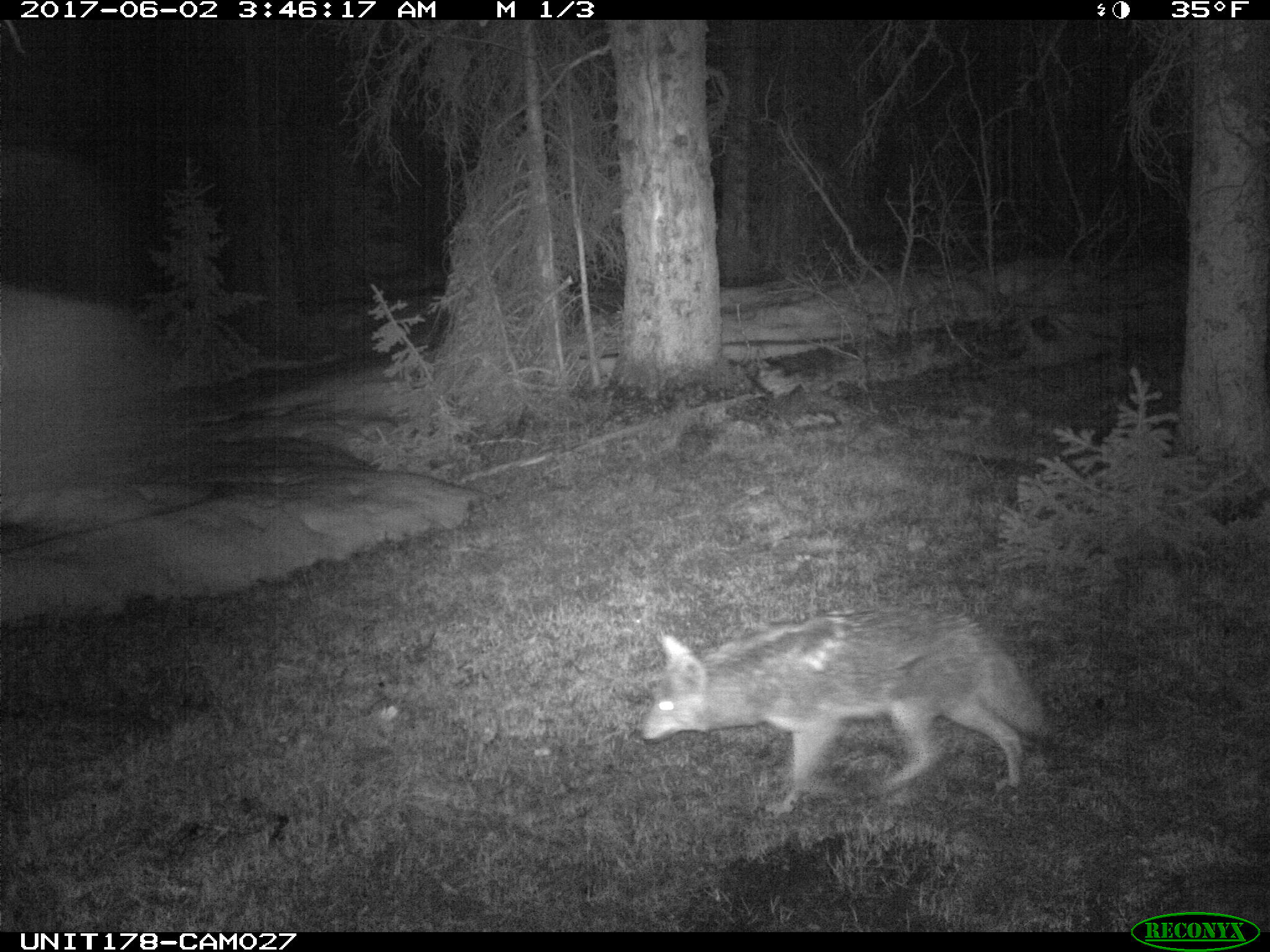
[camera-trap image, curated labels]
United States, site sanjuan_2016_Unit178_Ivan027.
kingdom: Animalia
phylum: Chordata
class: Mammalia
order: Carnivora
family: Canidae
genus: Canis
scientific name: Canis latrans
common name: coyote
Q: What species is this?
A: Canis latrans (coyote).